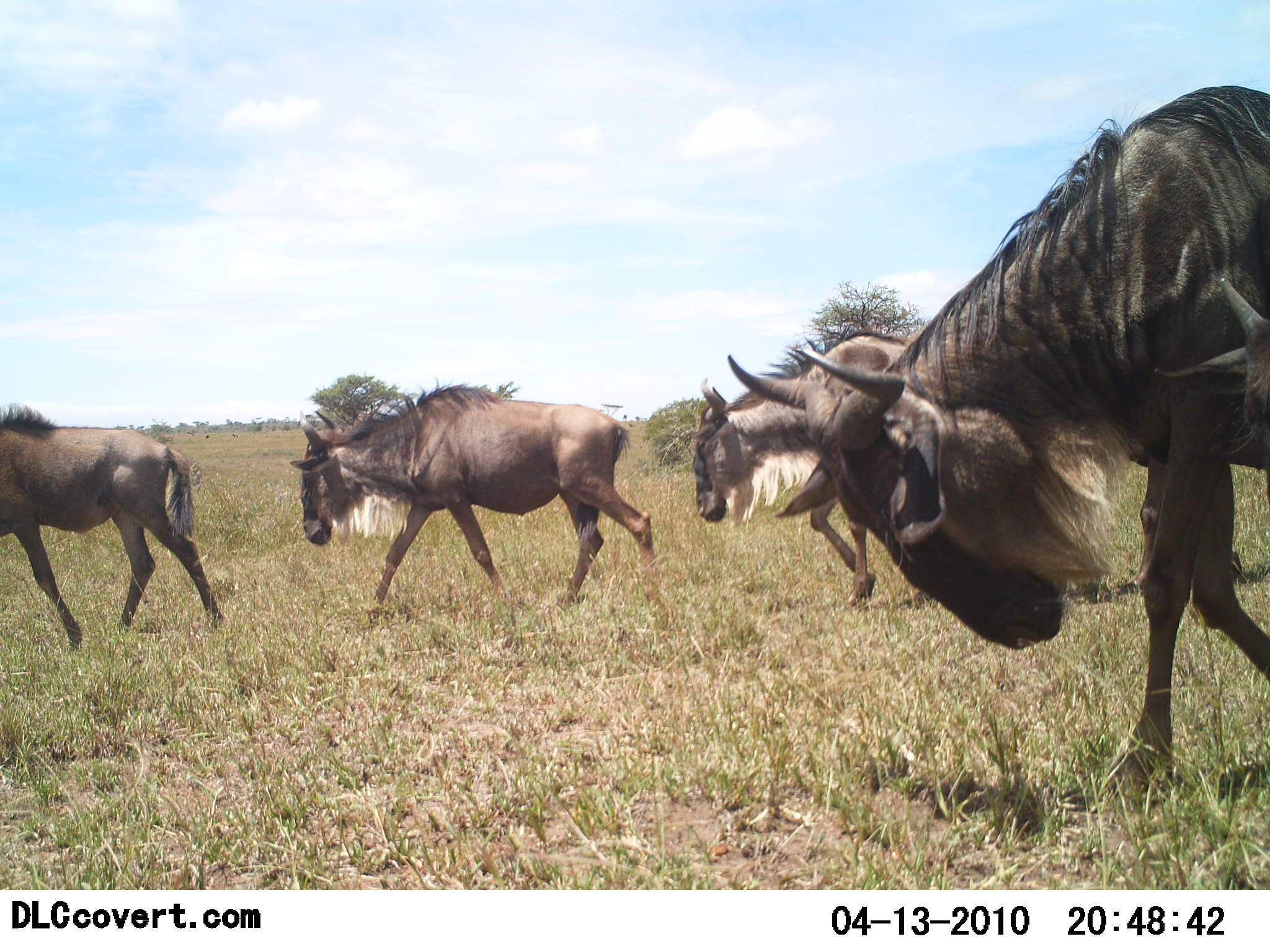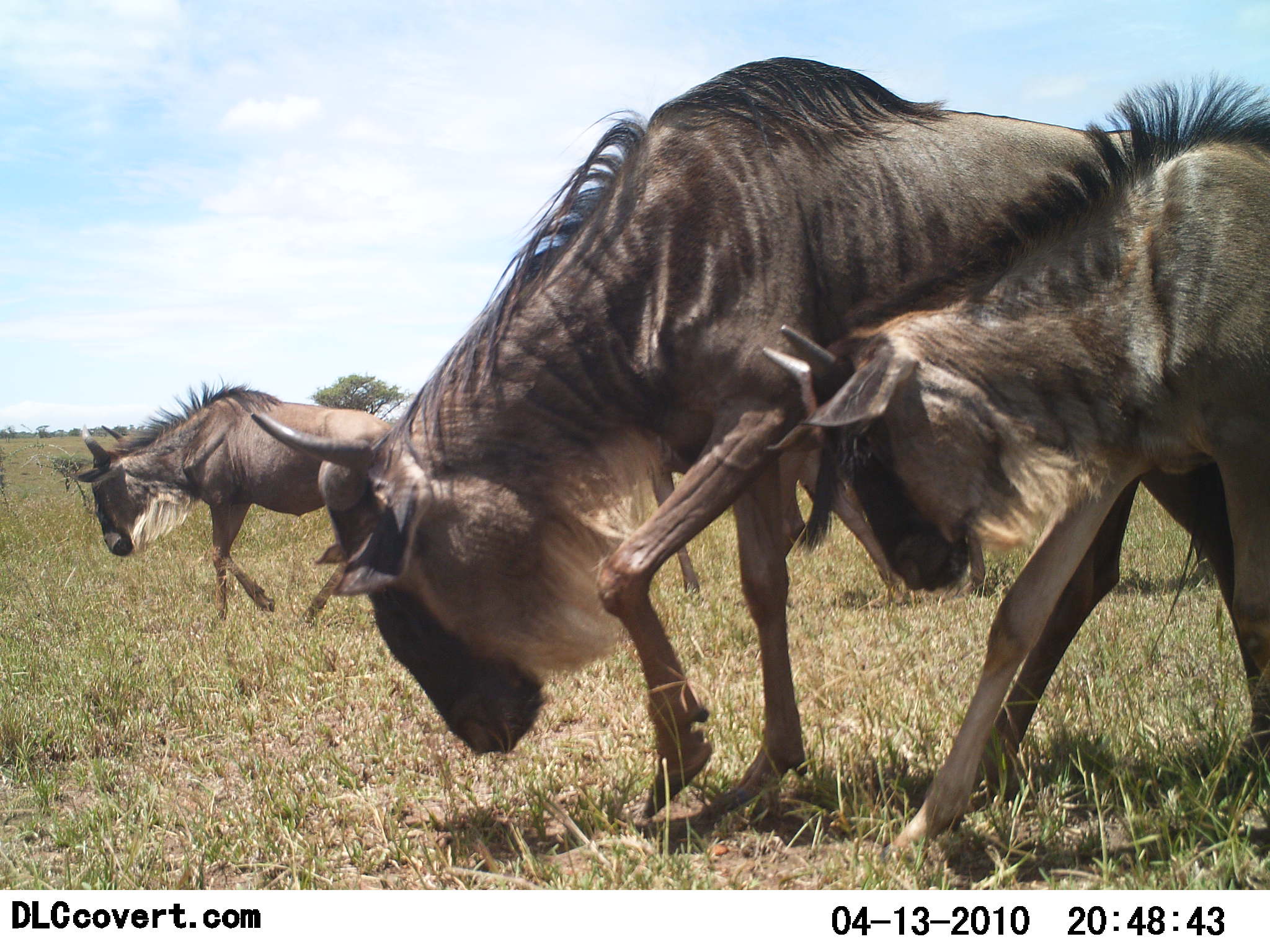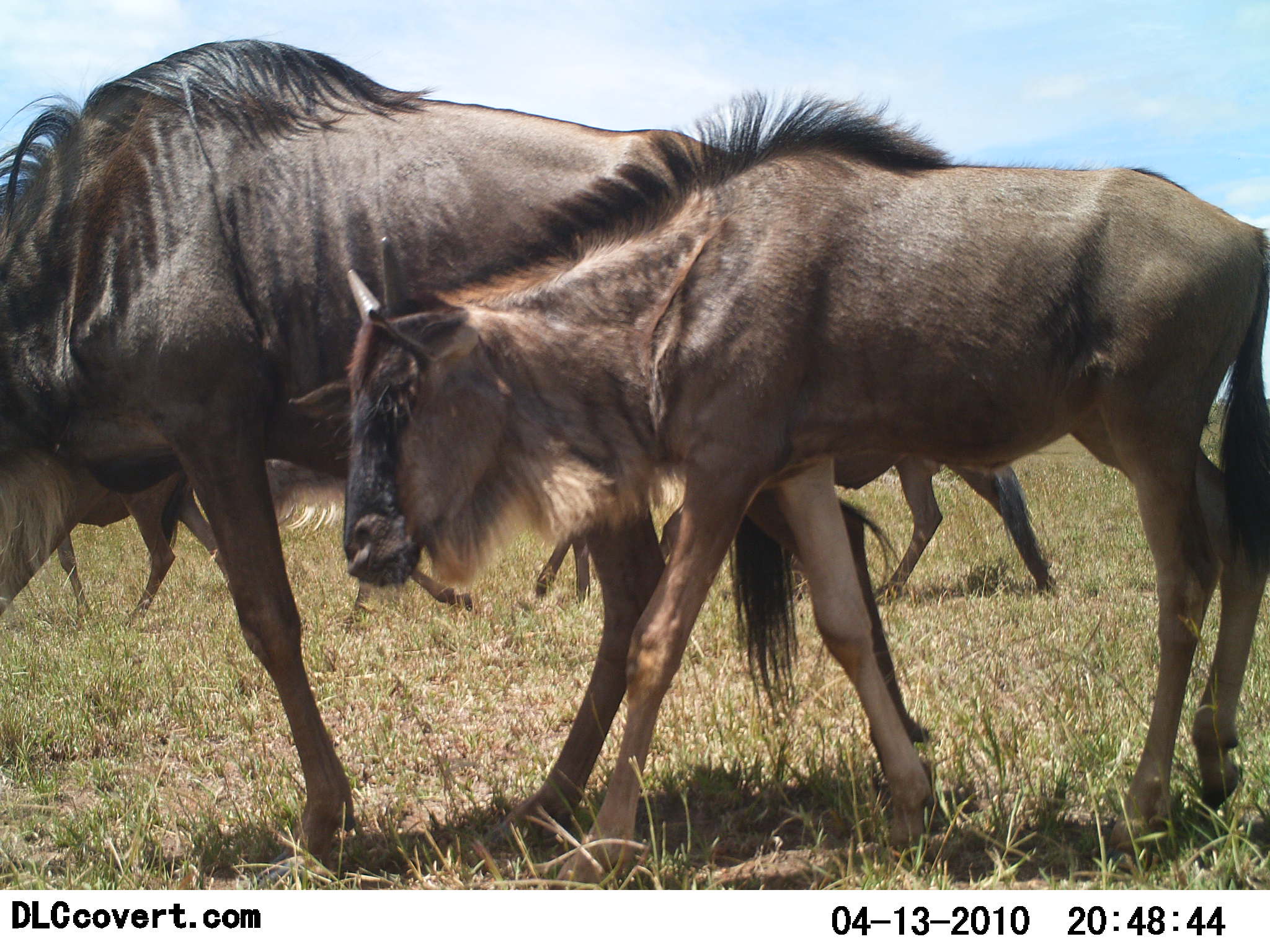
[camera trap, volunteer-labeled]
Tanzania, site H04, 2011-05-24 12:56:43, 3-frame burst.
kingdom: Animalia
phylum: Chordata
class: Mammalia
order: Artiodactyla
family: Bovidae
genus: Connochaetes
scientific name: Connochaetes taurinus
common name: blue wildebeest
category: wildebeest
Wildebeest (blue wildebeest) (Connochaetes taurinus), count 5. Behavior (volunteer vote fractions): standing 27%, resting 0%, moving 93%, interacting 0%. Young present (vote fraction): 53%. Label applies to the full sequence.